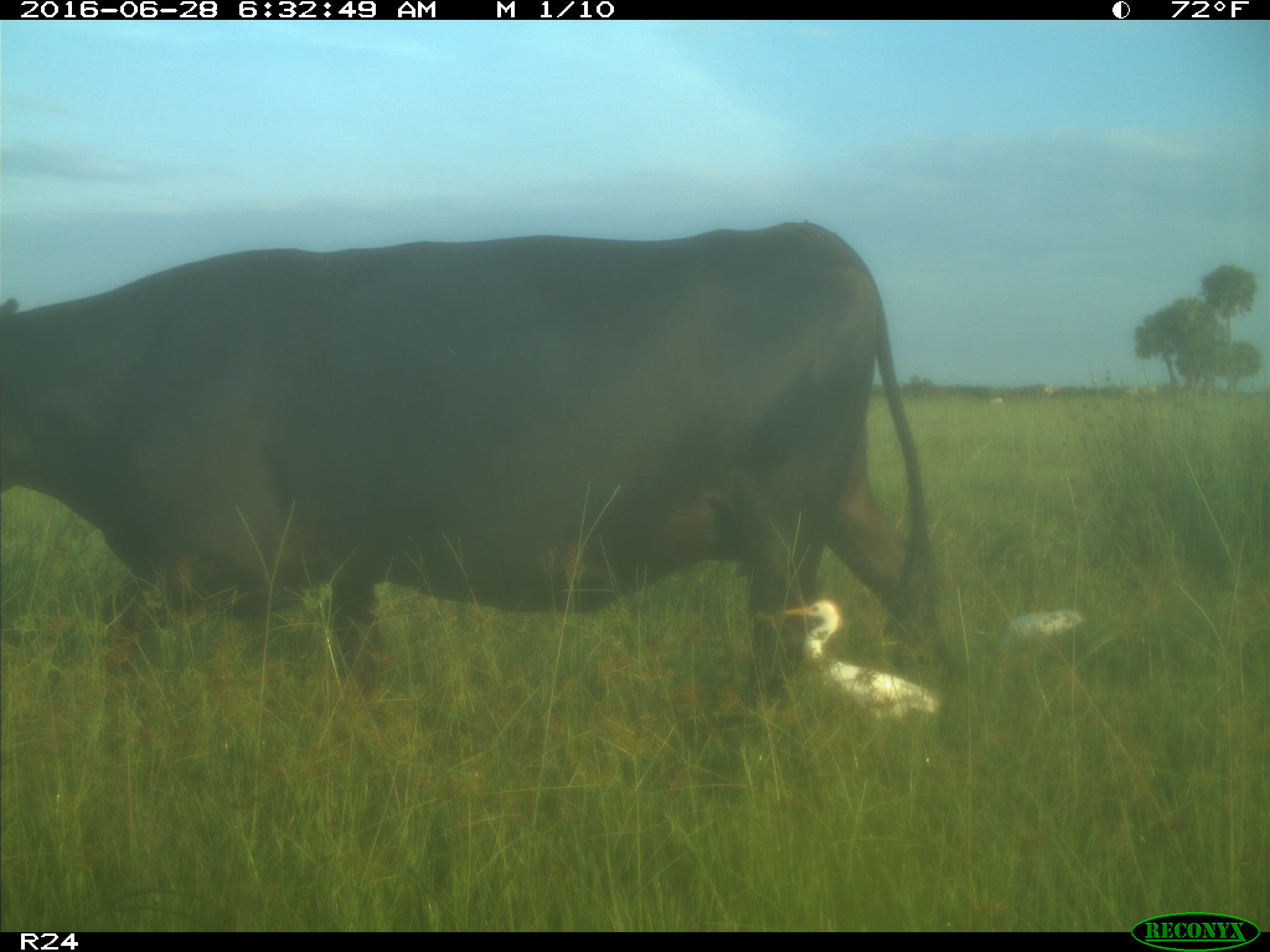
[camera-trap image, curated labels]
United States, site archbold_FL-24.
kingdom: Animalia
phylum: Chordata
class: Mammalia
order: Artiodactyla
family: Bovidae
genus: Bos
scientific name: Bos taurus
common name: domestic cow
Bos taurus (domestic cow).